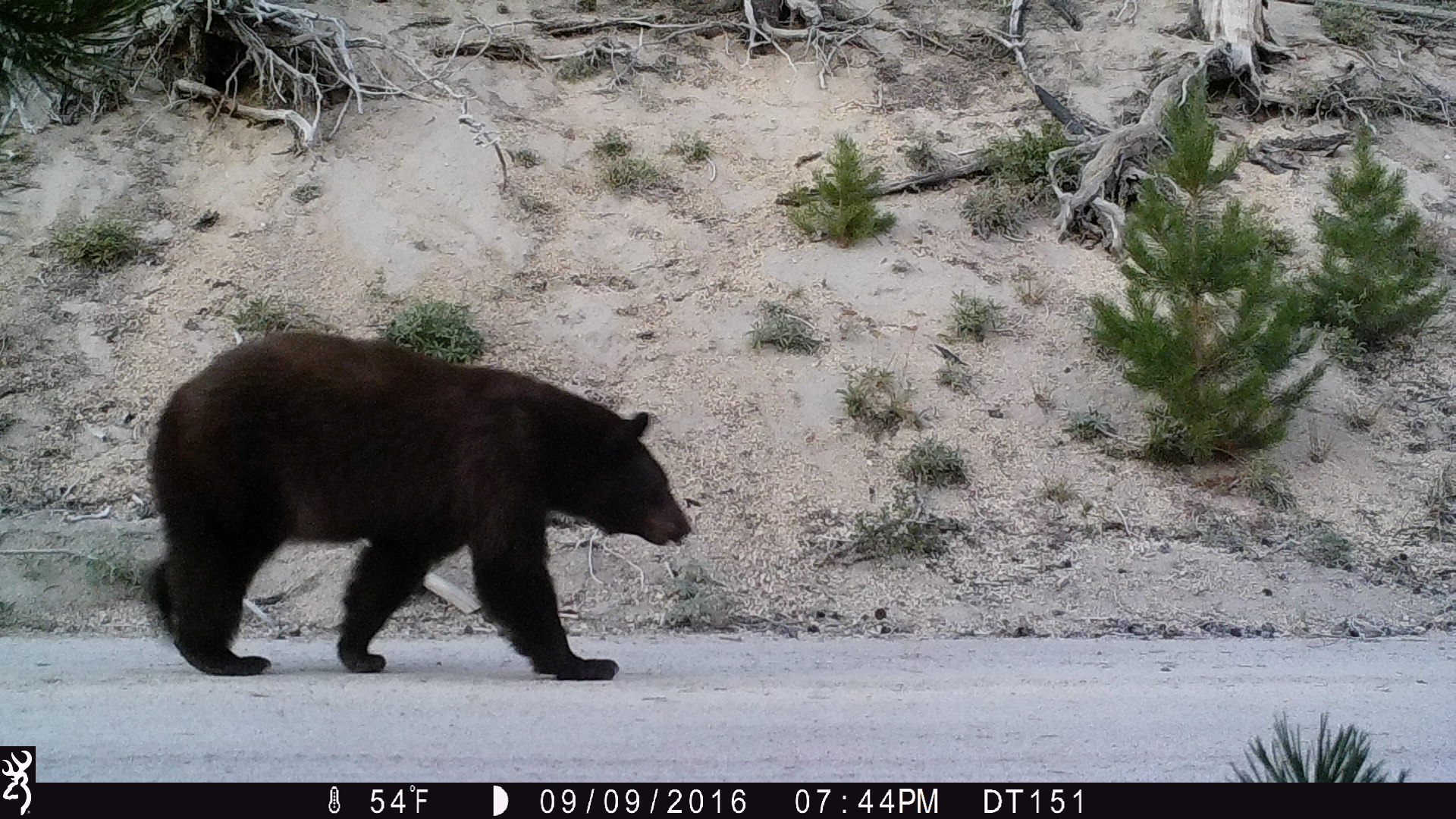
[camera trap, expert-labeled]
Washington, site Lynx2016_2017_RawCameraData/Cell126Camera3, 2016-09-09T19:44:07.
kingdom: Animalia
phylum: Chordata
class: Mammalia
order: Carnivora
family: Ursidae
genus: Ursus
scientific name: Ursus americanus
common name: american black bear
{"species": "Ursus americanus (american black bear)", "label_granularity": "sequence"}